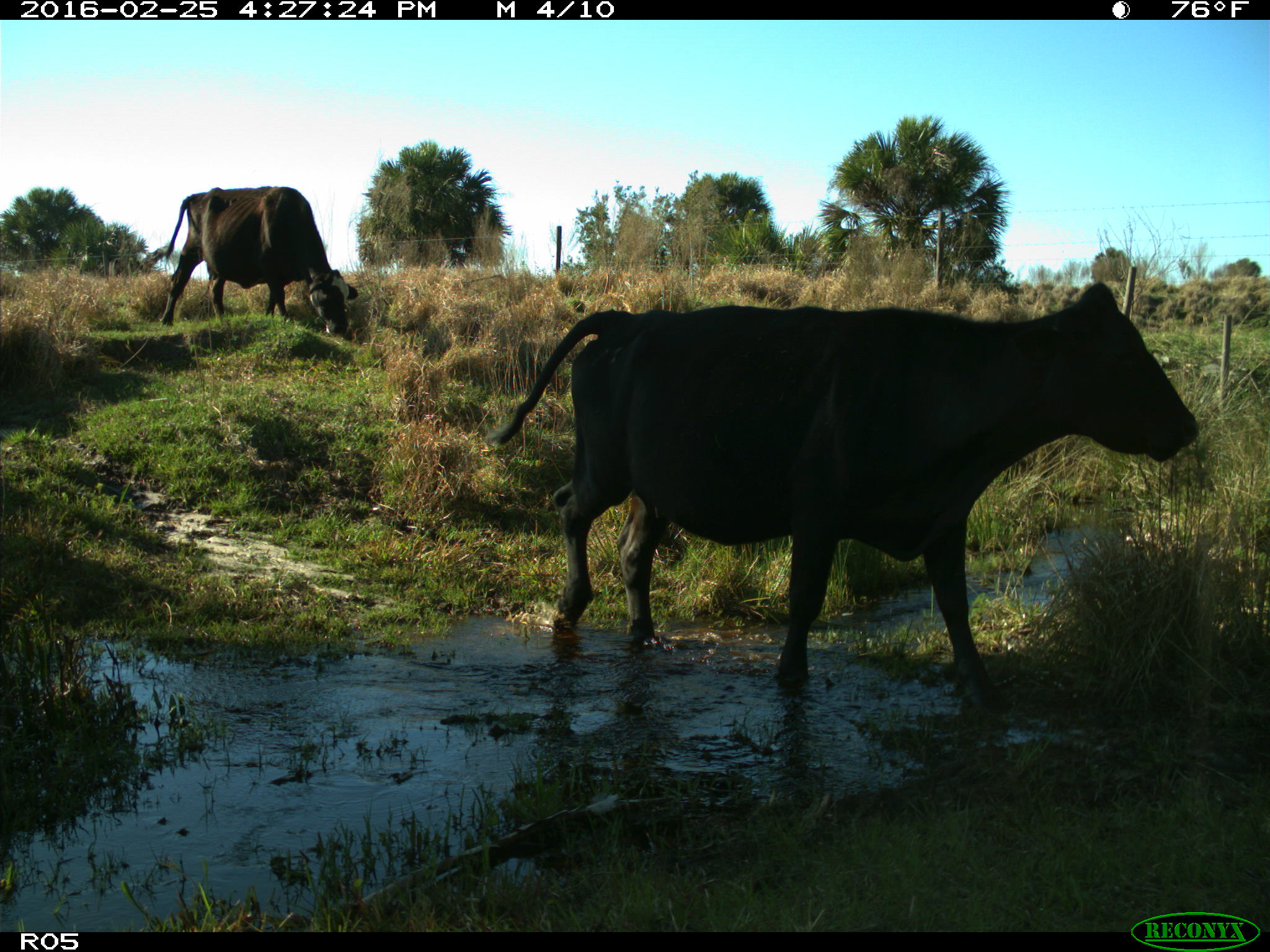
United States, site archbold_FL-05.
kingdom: Animalia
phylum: Chordata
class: Mammalia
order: Artiodactyla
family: Bovidae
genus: Bos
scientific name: Bos taurus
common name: domestic cow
Bos taurus (domestic cow).